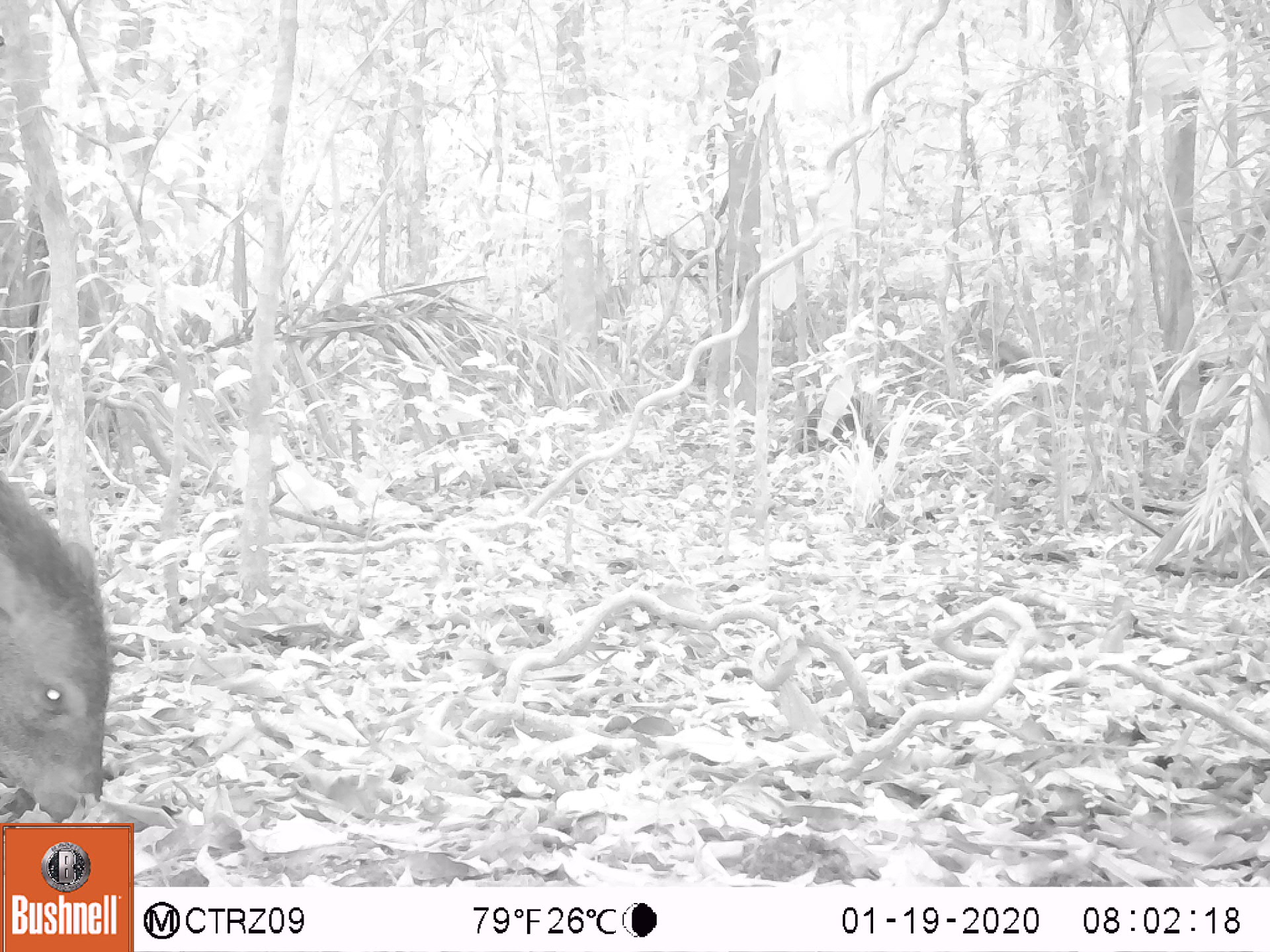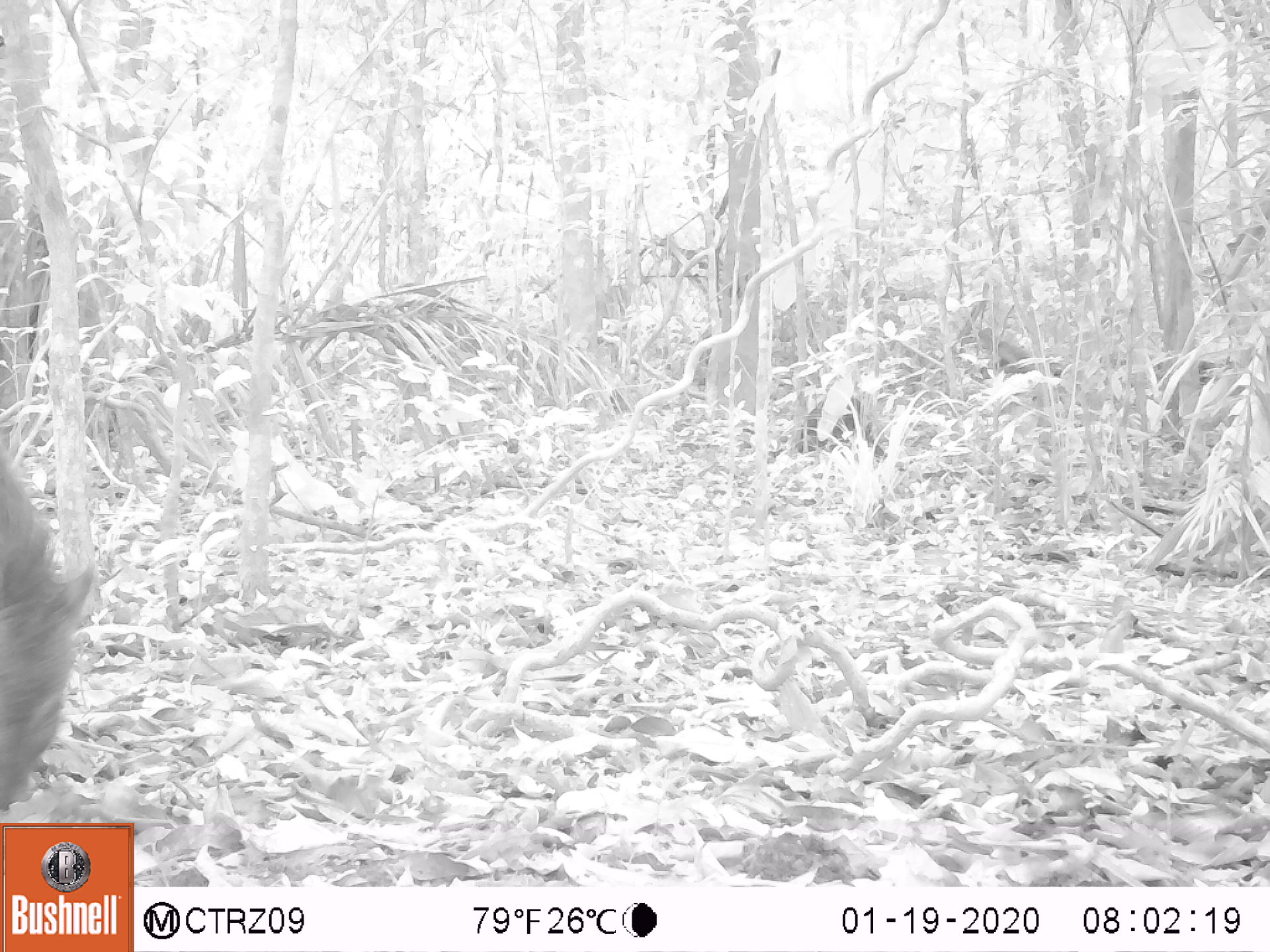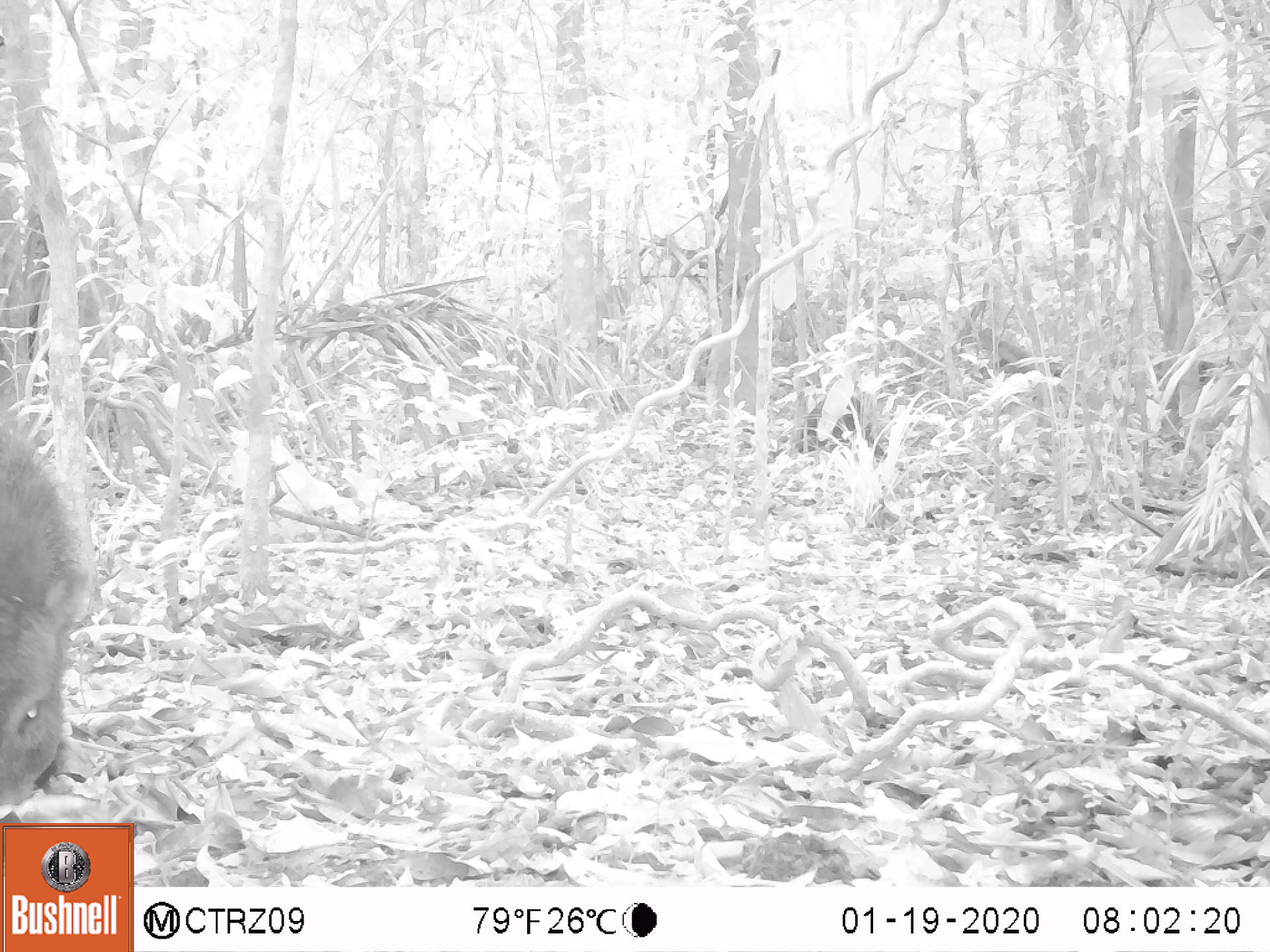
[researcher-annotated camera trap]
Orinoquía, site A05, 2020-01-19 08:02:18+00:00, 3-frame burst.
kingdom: Animalia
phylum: Chordata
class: Mammalia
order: Artiodactyla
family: Tayassuidae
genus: Pecari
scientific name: Pecari tajacu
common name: collared peccary